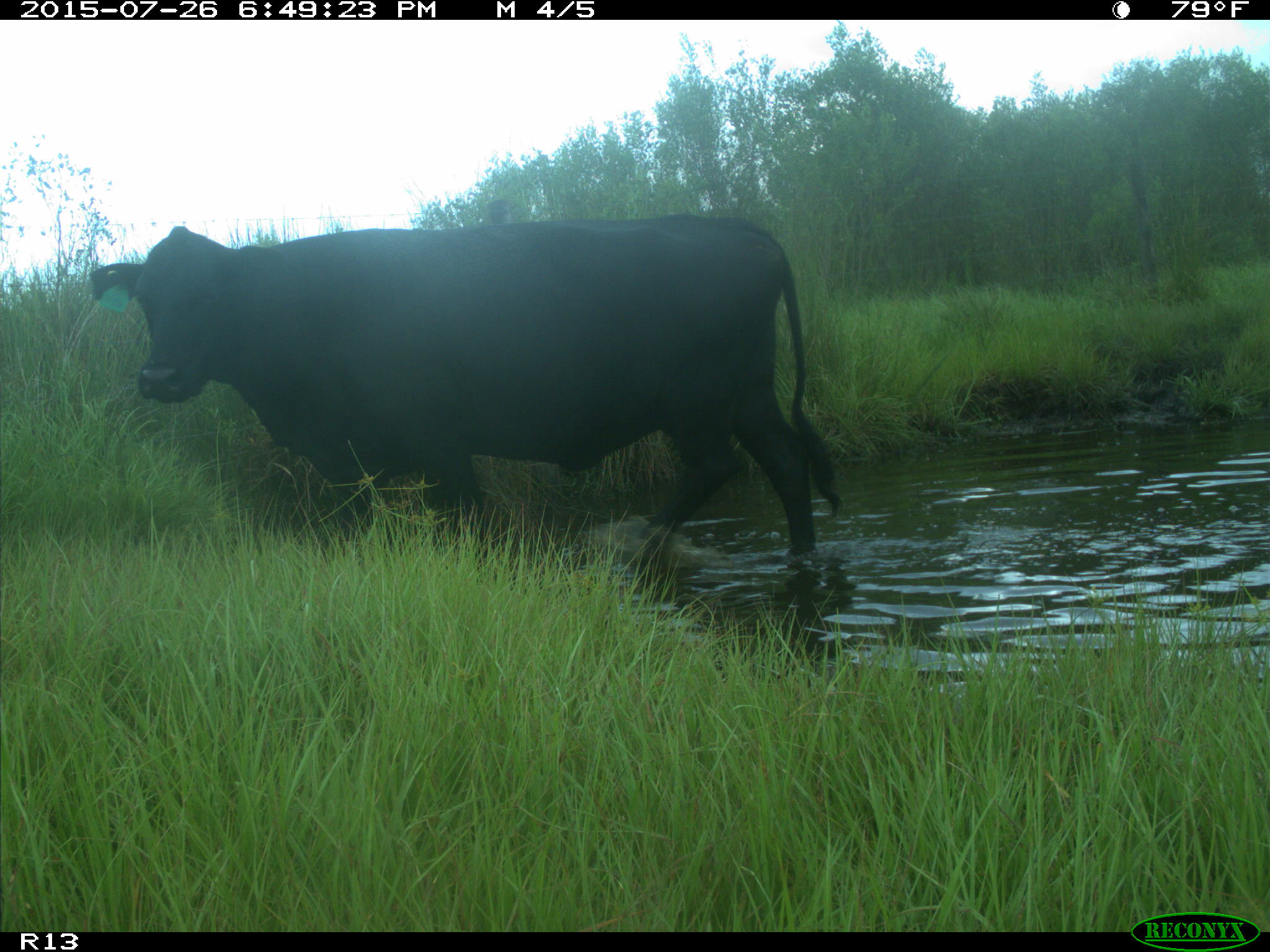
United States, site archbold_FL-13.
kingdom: Animalia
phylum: Chordata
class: Mammalia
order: Artiodactyla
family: Bovidae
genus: Bos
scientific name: Bos taurus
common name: domestic cow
Bos taurus (domestic cow).